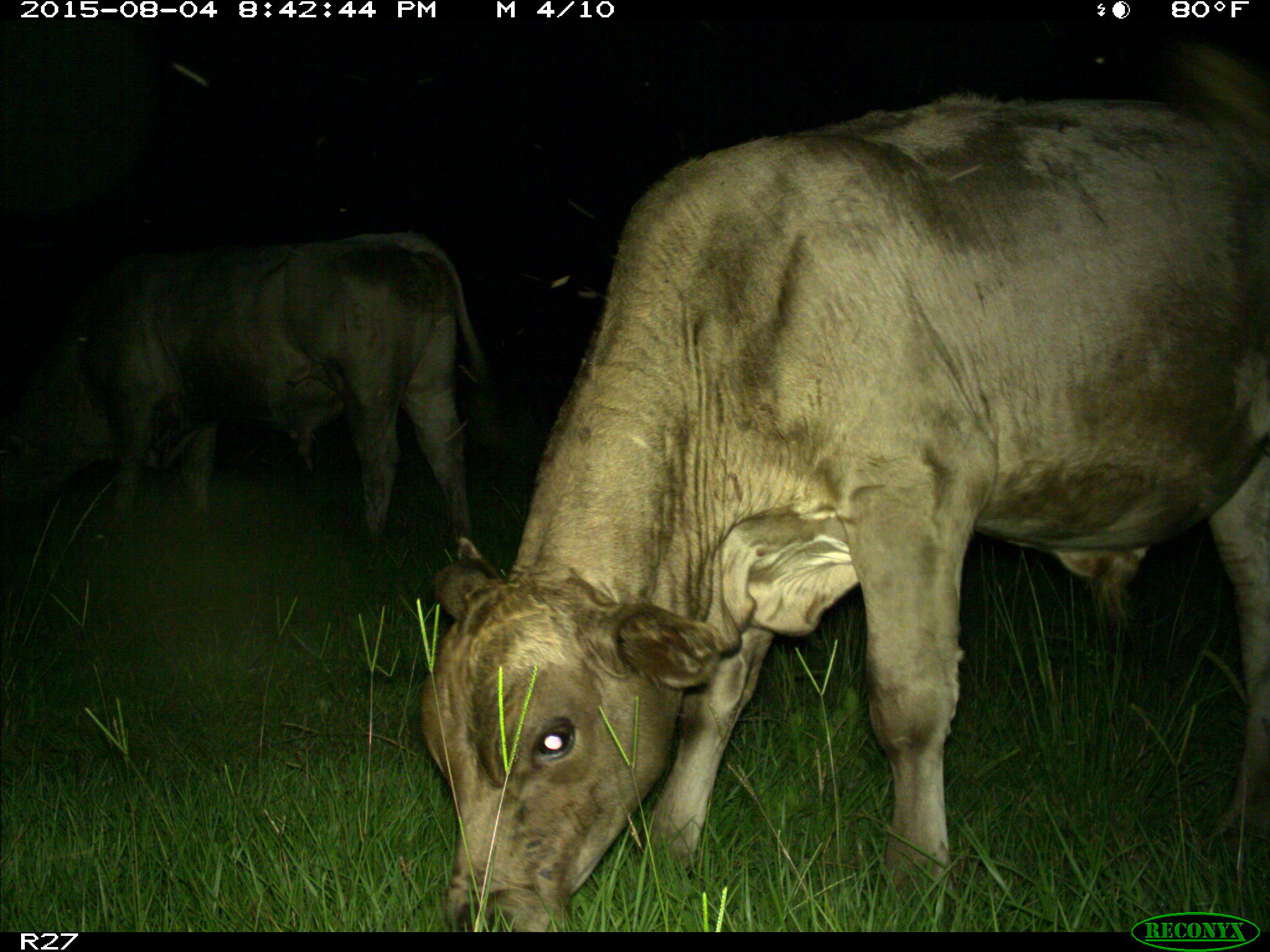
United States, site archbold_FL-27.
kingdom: Animalia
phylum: Chordata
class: Mammalia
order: Artiodactyla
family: Bovidae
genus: Bos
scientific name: Bos taurus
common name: domestic cow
Bos taurus (domestic cow).